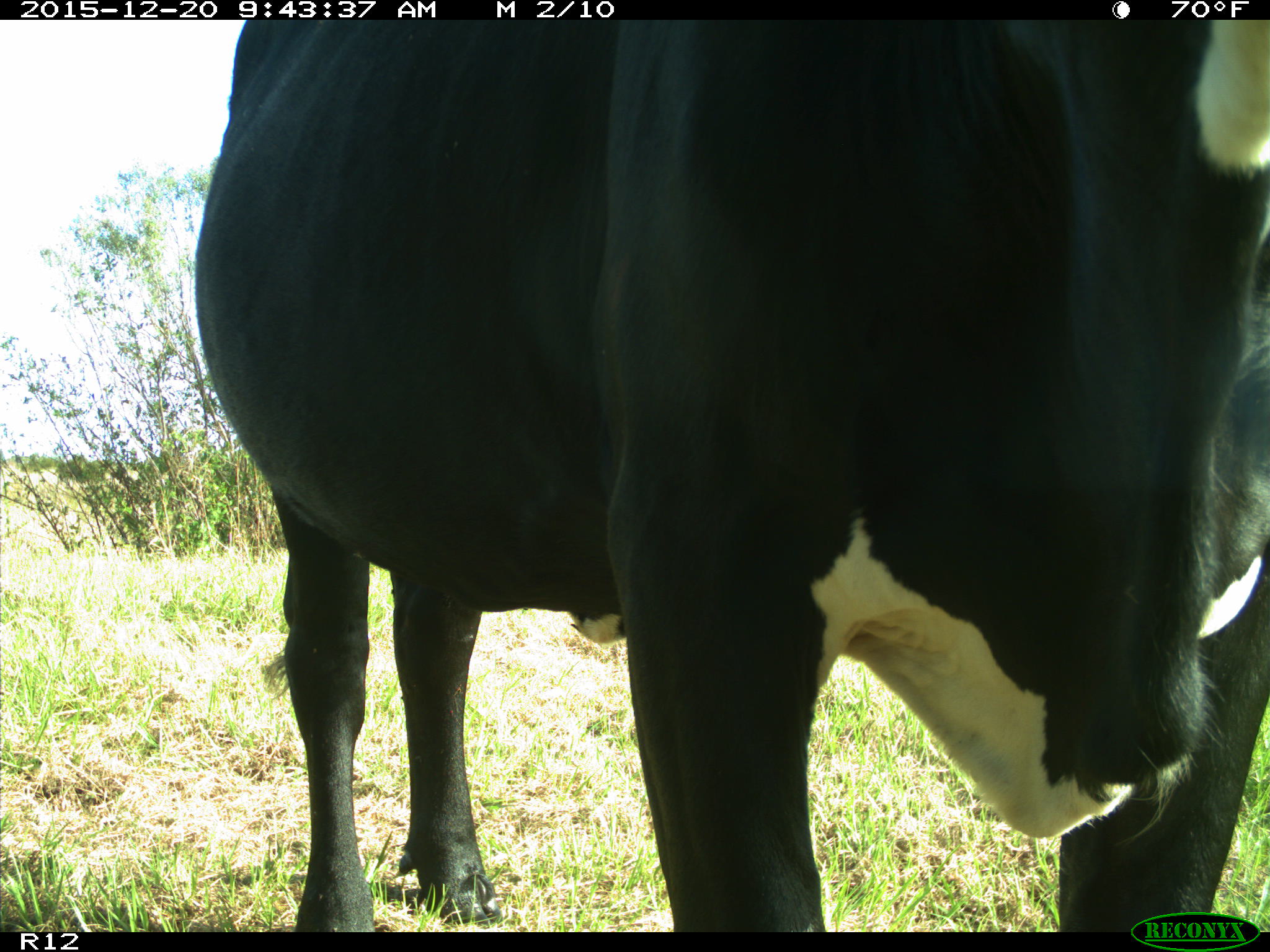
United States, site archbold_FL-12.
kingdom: Animalia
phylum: Chordata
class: Mammalia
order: Artiodactyla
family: Bovidae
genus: Bos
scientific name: Bos taurus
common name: domestic cow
Bos taurus (domestic cow).